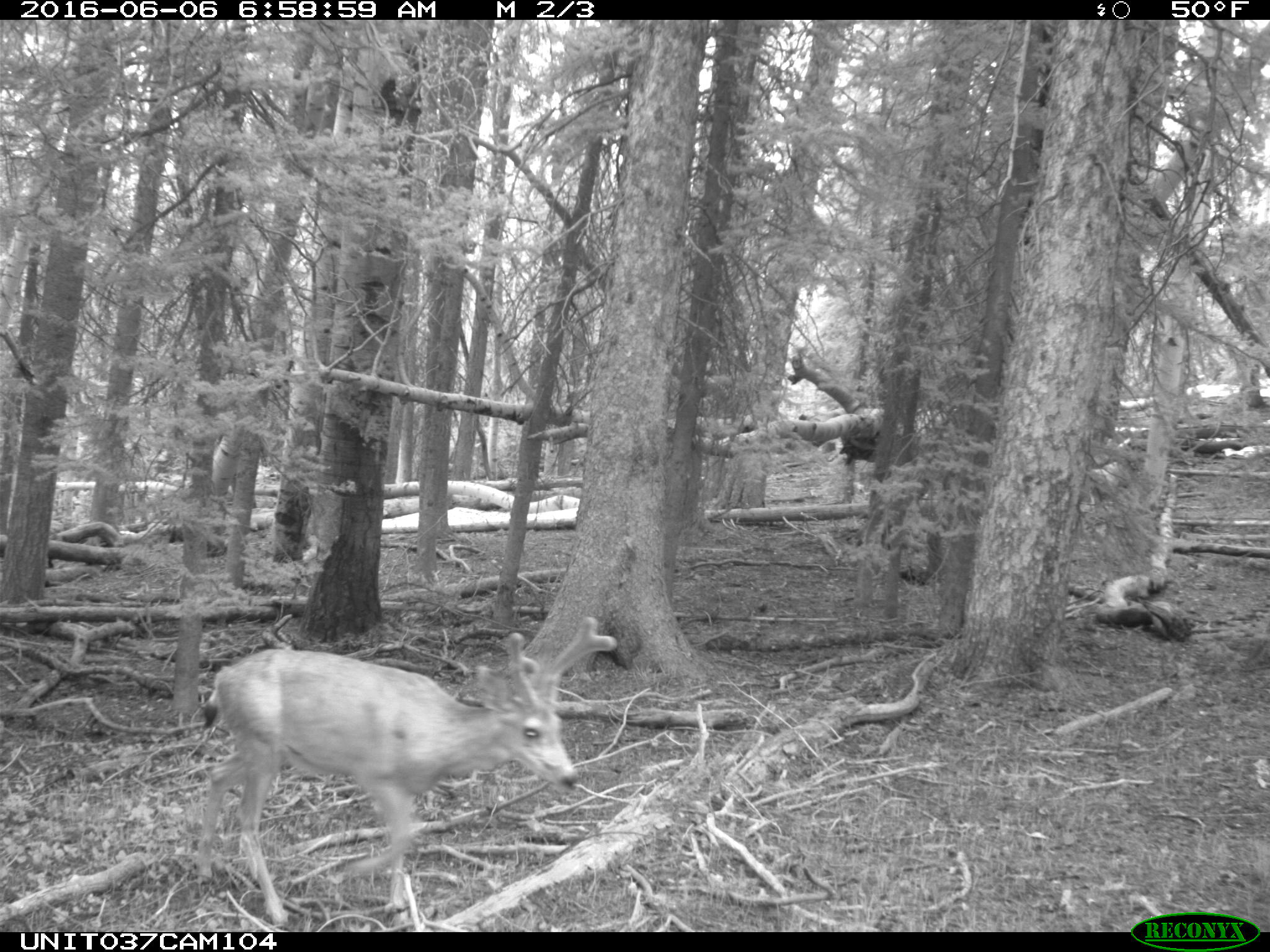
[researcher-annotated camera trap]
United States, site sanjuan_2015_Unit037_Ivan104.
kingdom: Animalia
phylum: Chordata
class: Mammalia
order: Artiodactyla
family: Cervidae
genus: Odocoileus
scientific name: Odocoileus hemionus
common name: mule deer